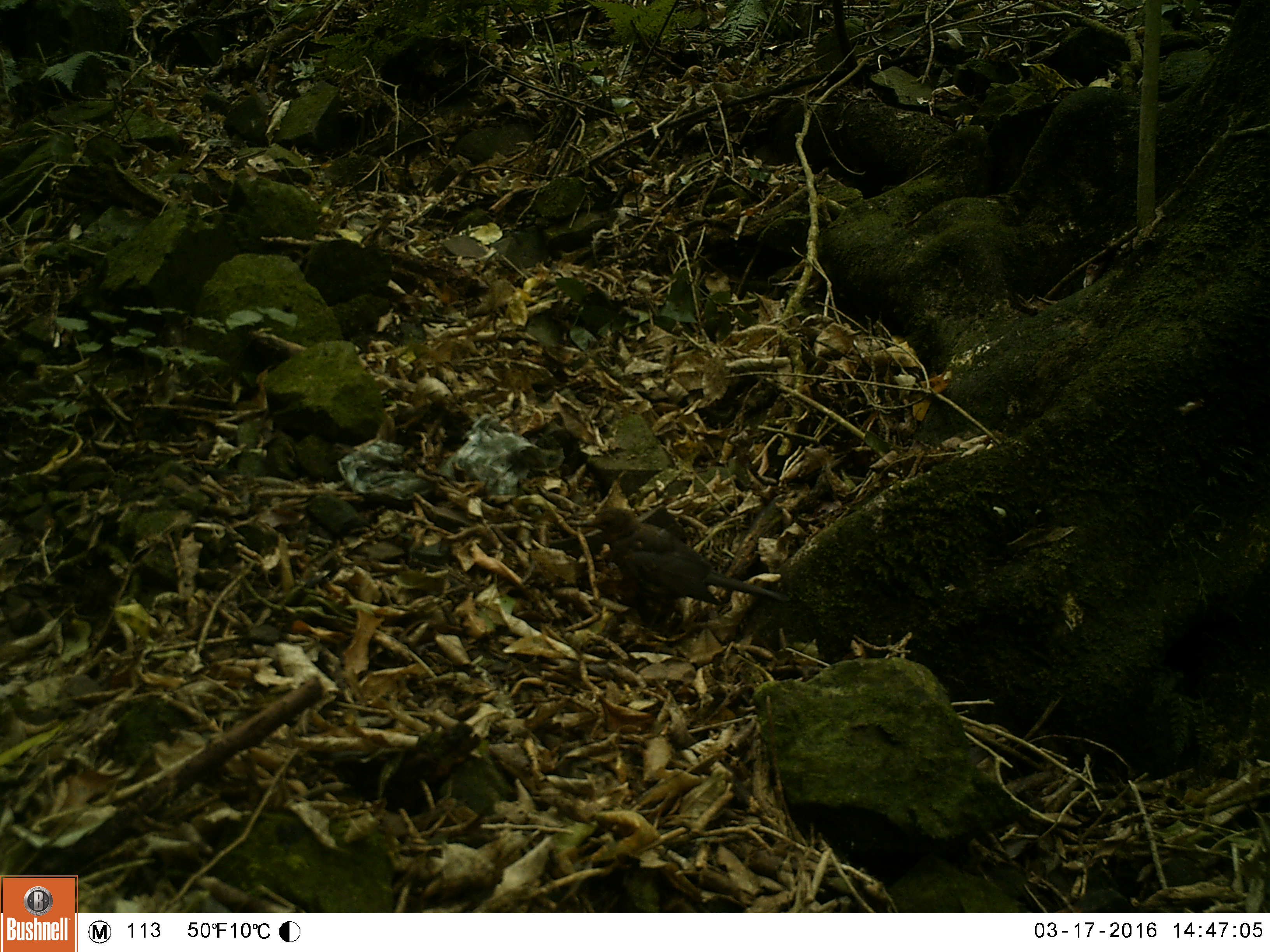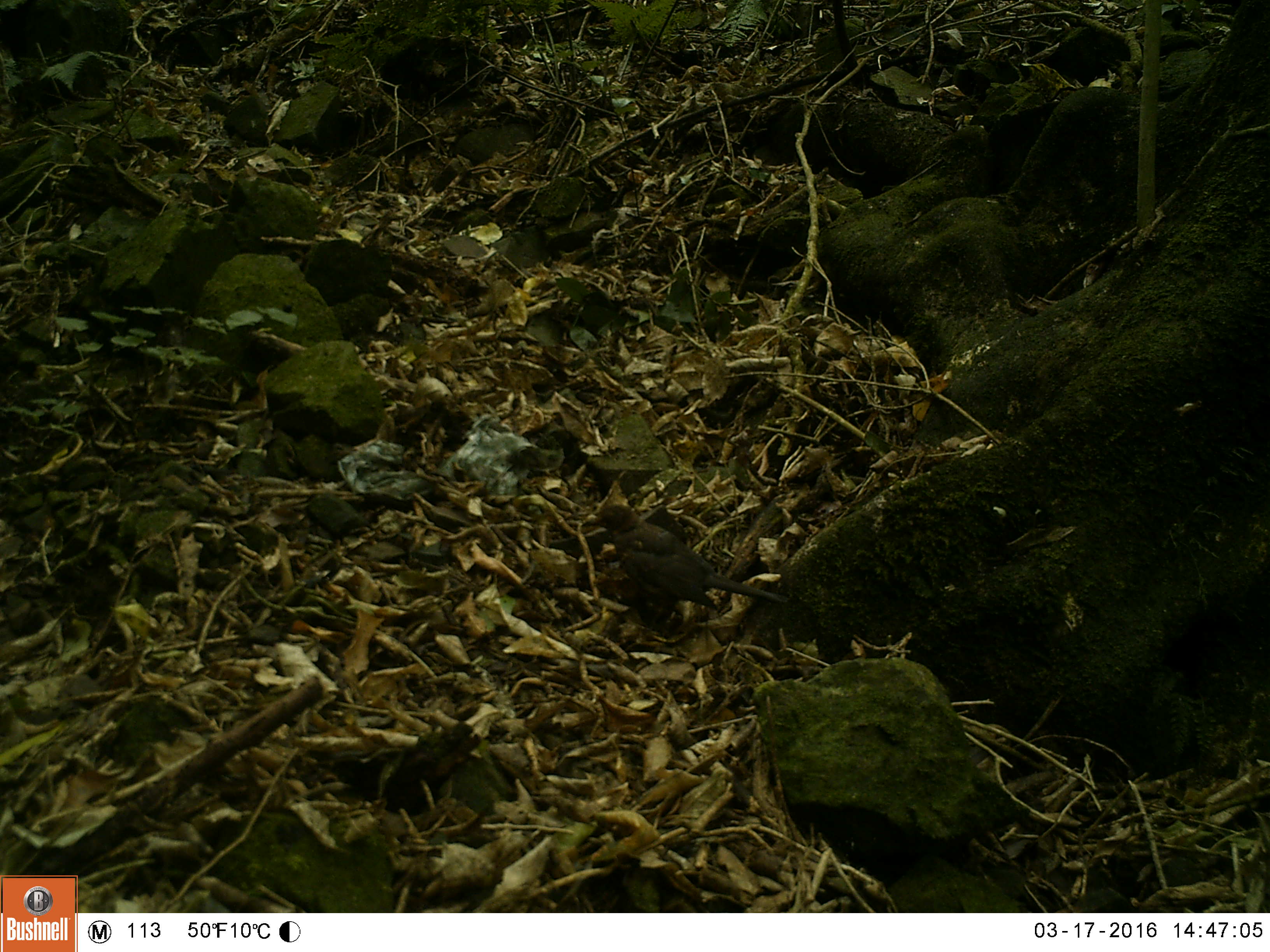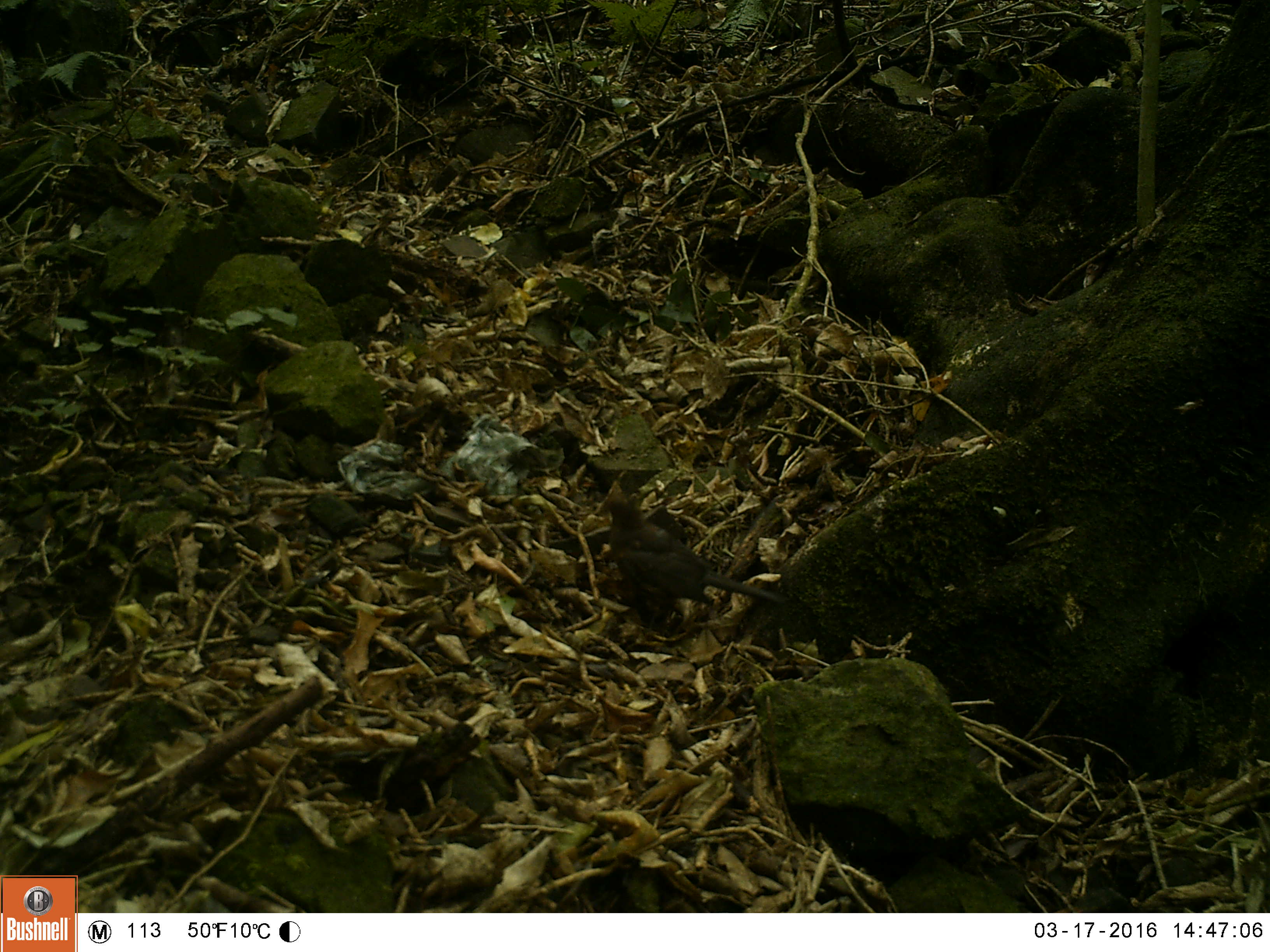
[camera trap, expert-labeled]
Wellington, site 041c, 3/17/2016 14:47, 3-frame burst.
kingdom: Animalia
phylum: Chordata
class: Aves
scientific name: Aves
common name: bird